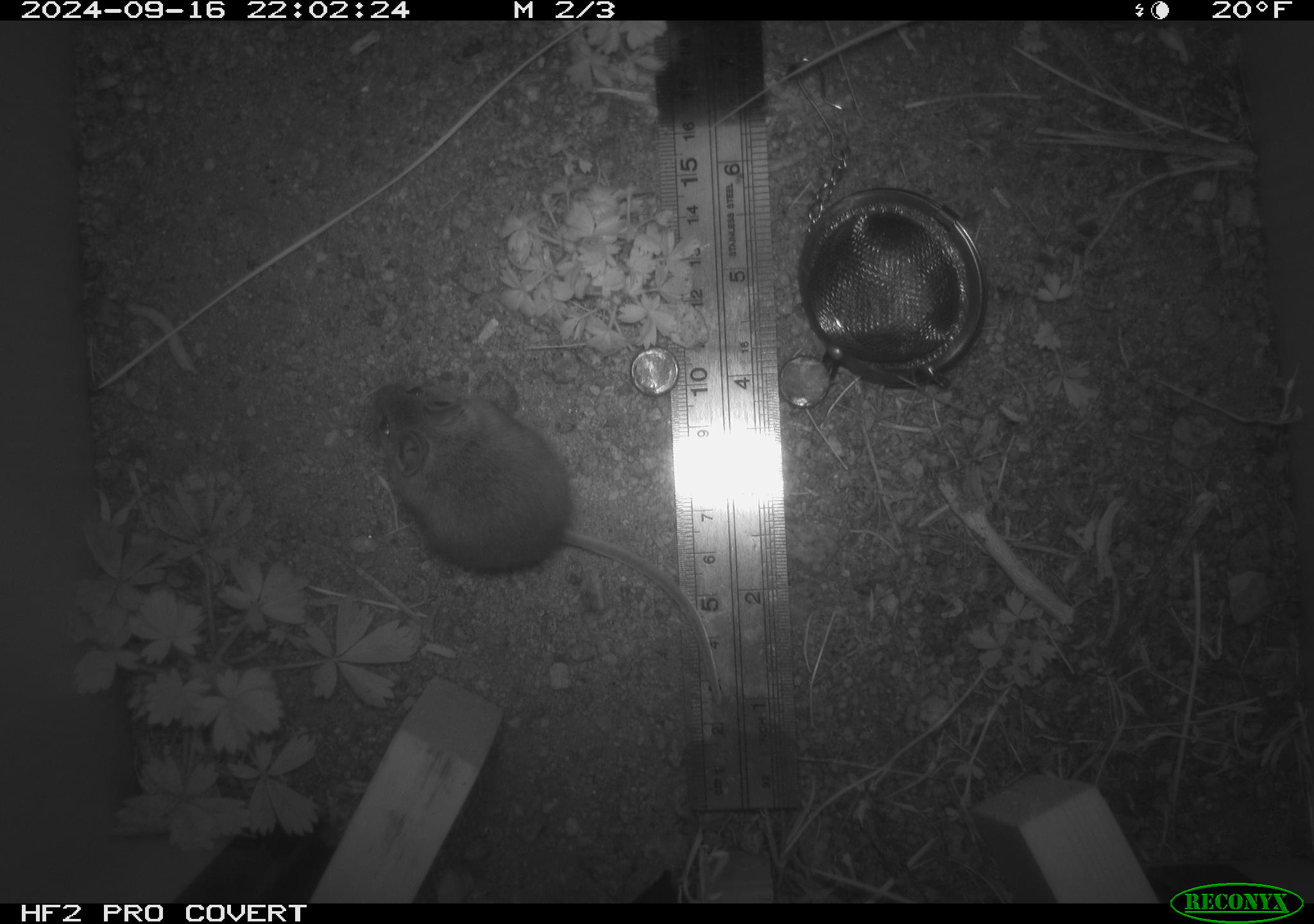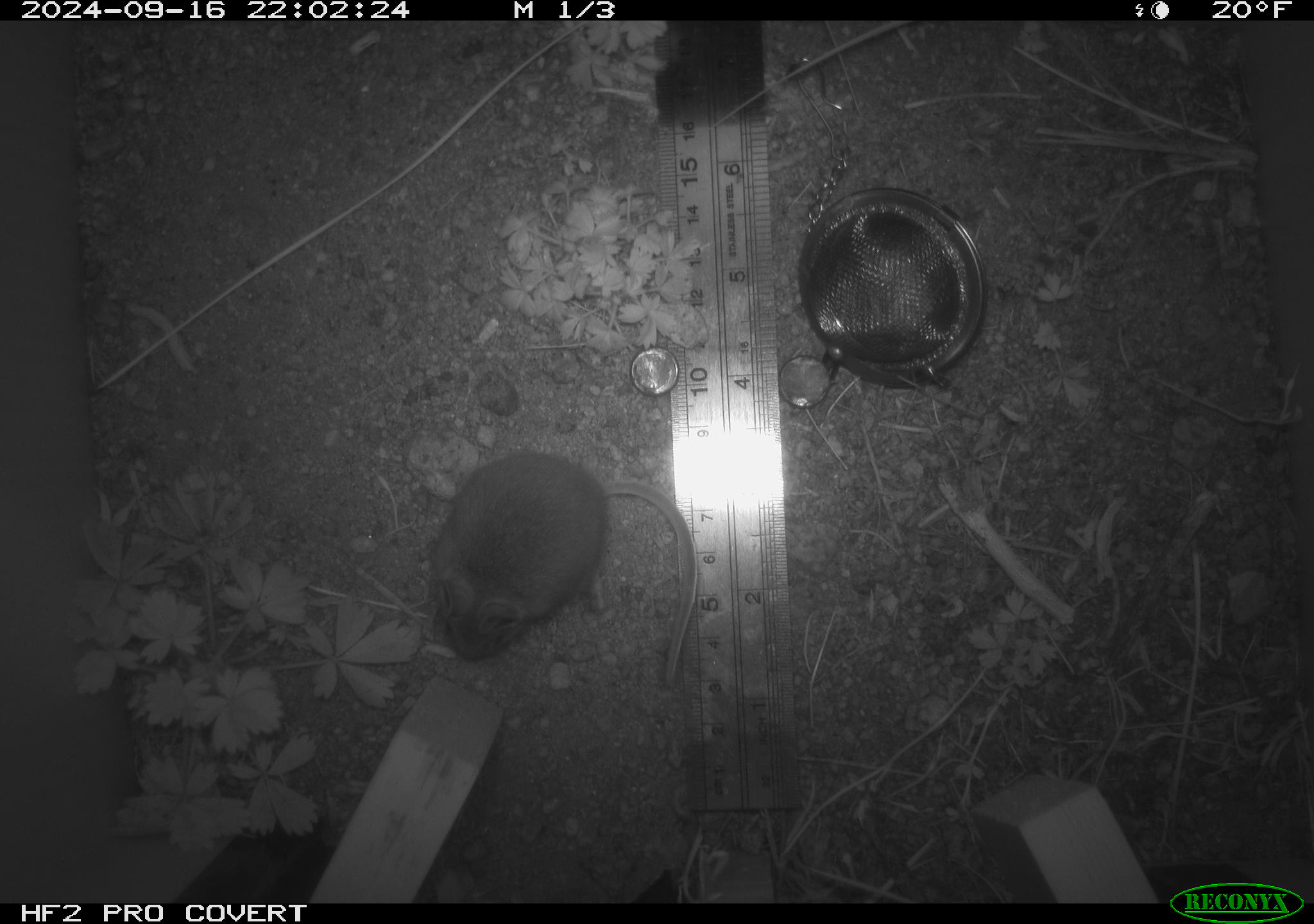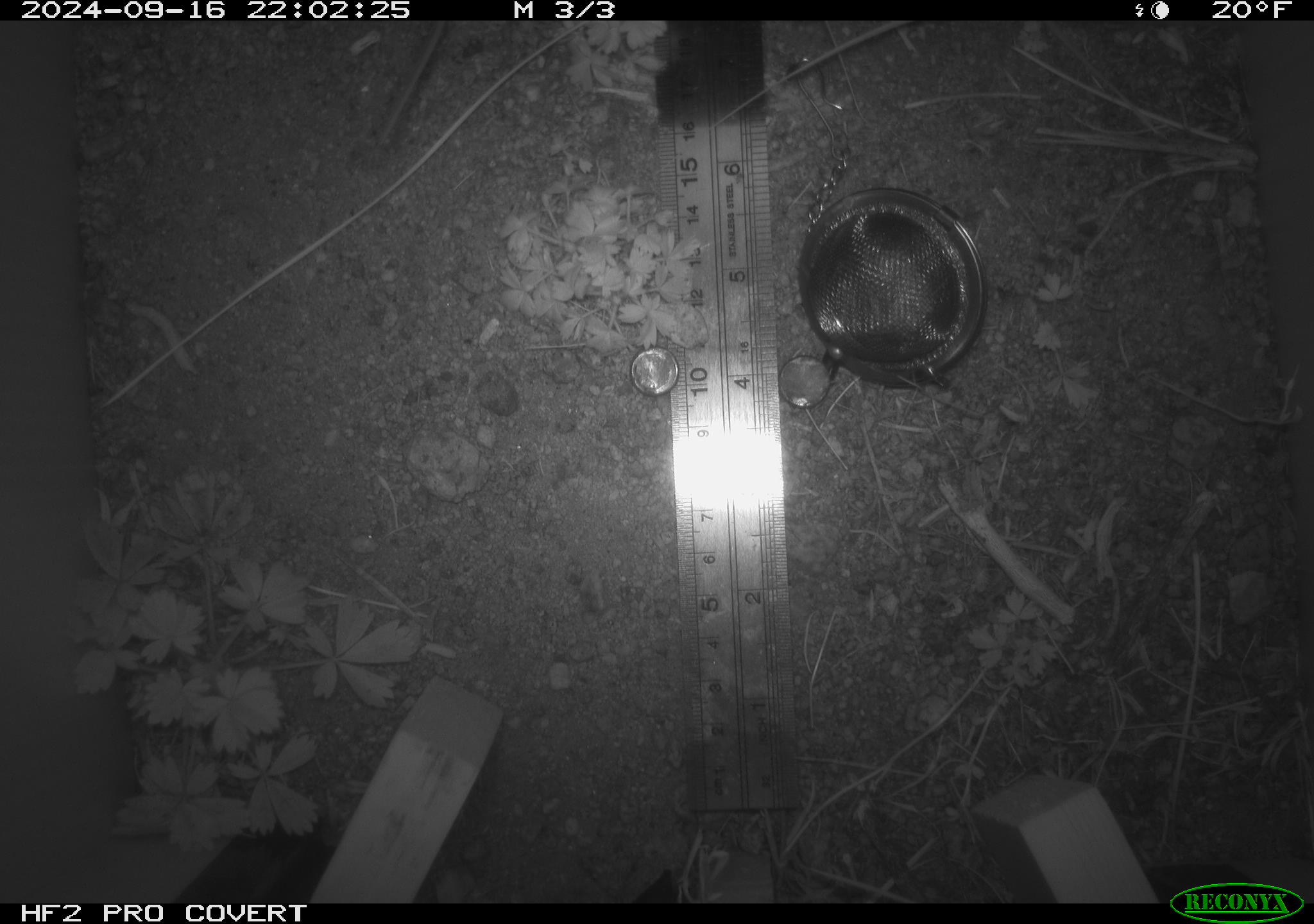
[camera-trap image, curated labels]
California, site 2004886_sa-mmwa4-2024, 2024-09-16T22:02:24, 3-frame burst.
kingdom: Animalia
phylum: Chordata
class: Mammalia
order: Rodentia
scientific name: Rodentia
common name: mouse species